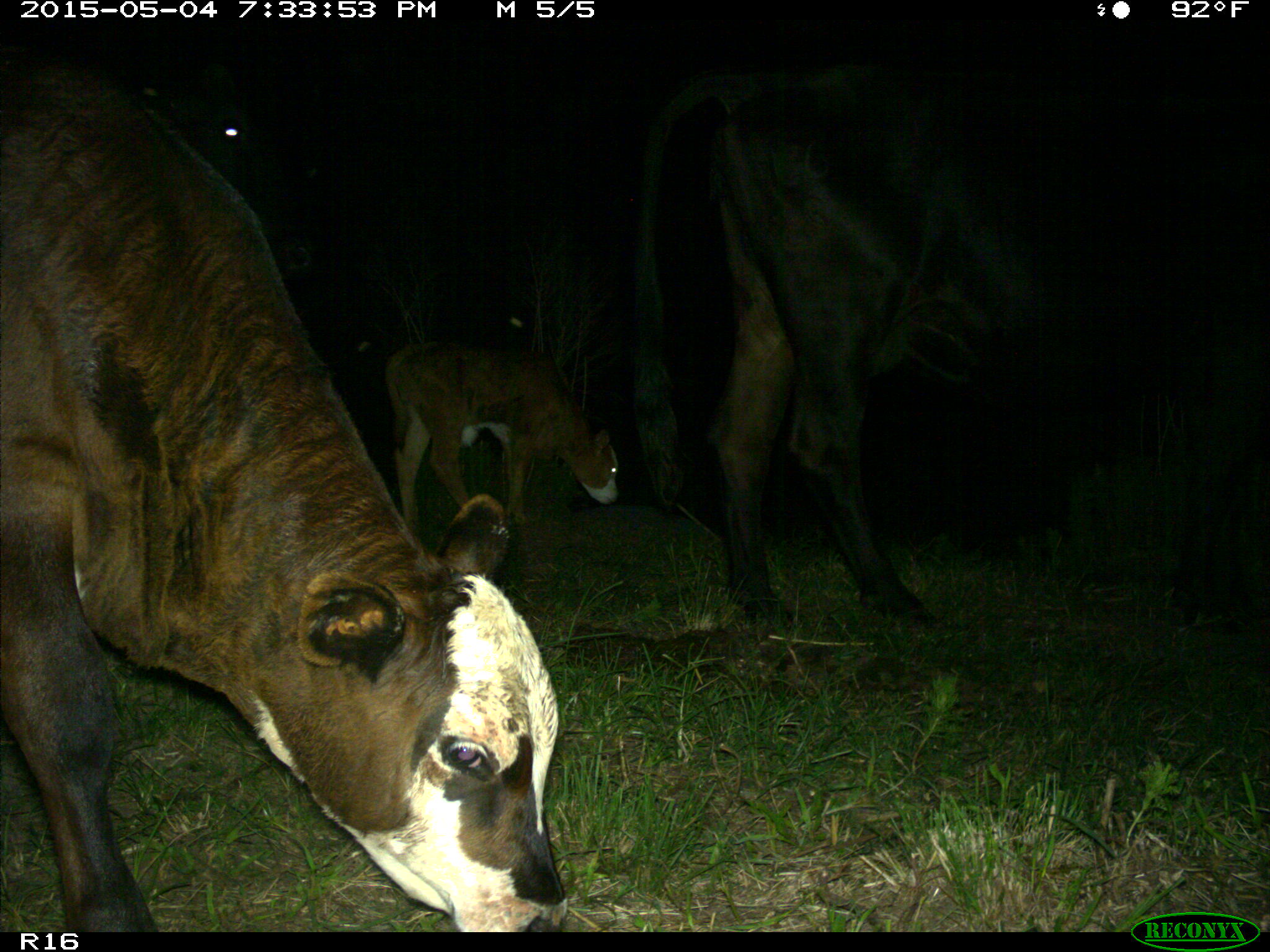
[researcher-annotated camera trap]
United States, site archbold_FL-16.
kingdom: Animalia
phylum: Chordata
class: Mammalia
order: Artiodactyla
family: Bovidae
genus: Bos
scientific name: Bos taurus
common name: domestic cow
Bos taurus (domestic cow).